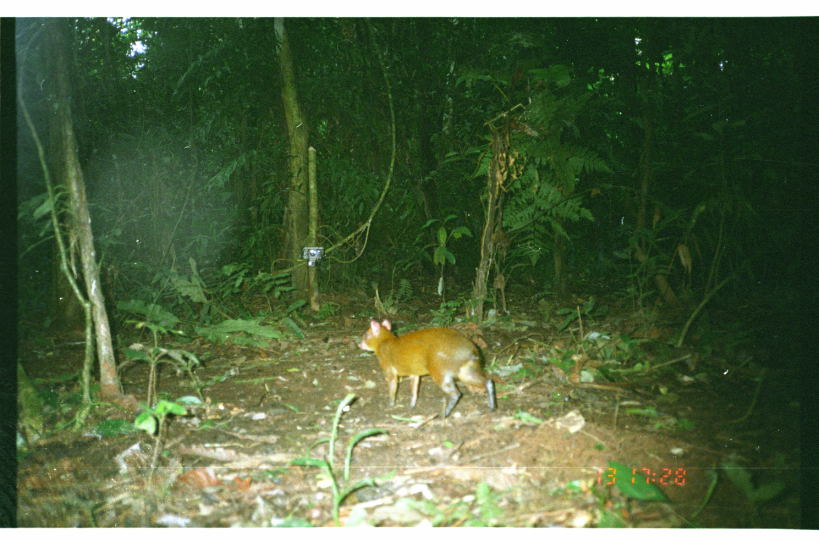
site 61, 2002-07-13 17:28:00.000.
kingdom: Animalia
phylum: Chordata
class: Mammalia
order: Rodentia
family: Dasyproctidae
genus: Dasyprocta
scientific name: Dasyprocta punctata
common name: central american agouti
Dasyprocta punctata (central american agouti).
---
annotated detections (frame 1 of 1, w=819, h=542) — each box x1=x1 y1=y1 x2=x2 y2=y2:
dasyprocta punctata: x1=356 y1=317 x2=497 y2=419